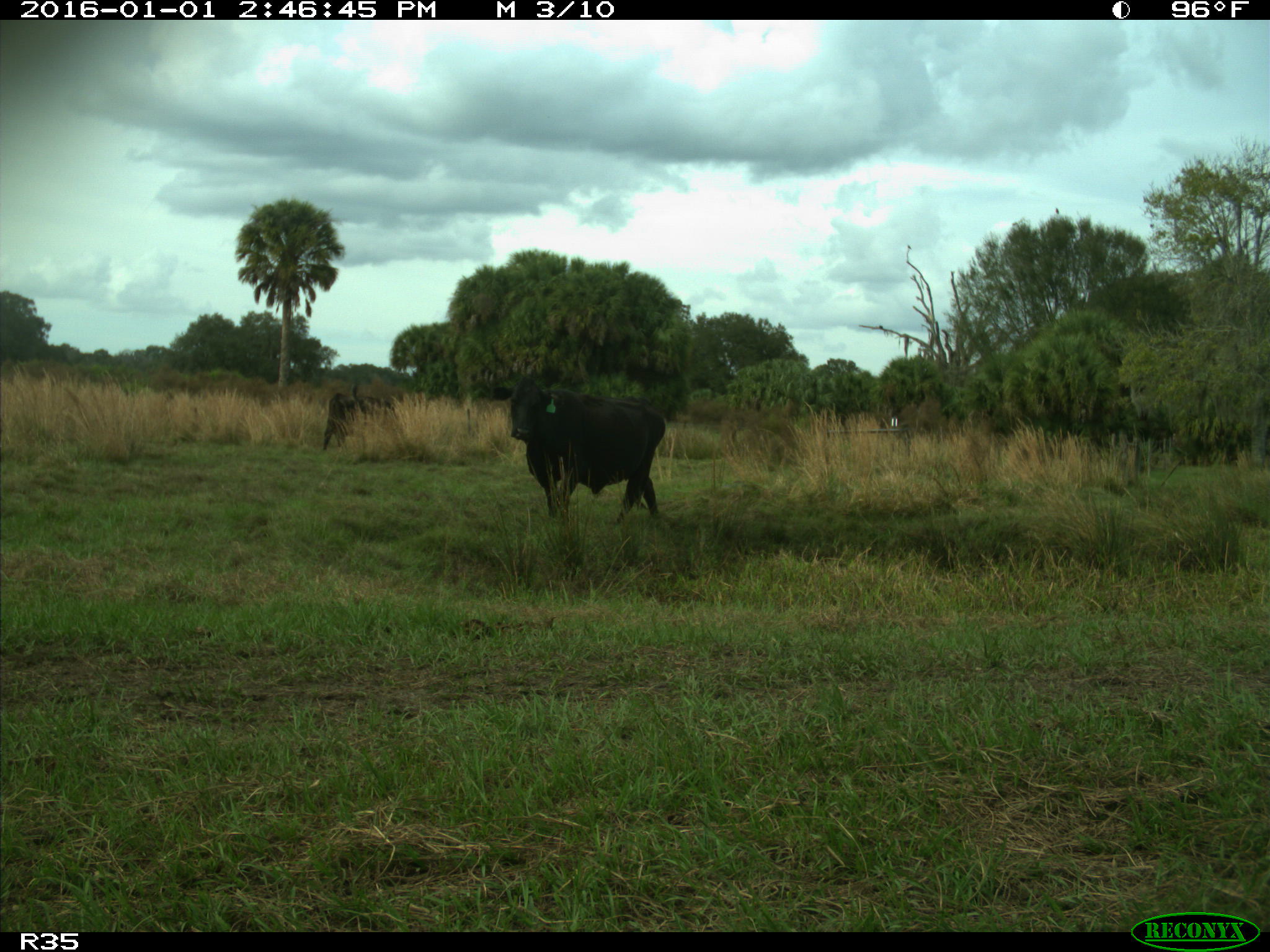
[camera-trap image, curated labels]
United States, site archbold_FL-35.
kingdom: Animalia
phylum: Chordata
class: Mammalia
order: Artiodactyla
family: Bovidae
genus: Bos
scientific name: Bos taurus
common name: domestic cow